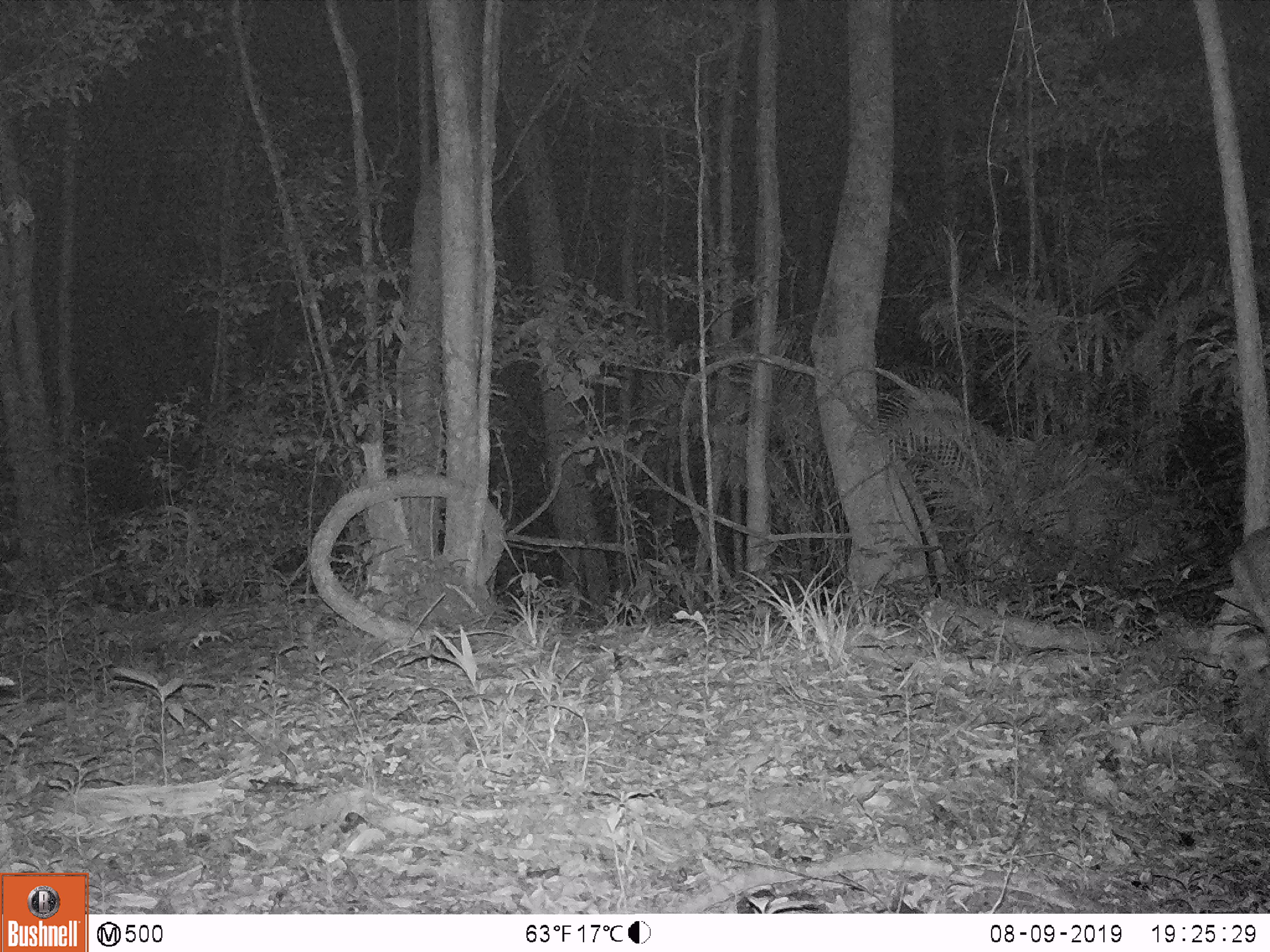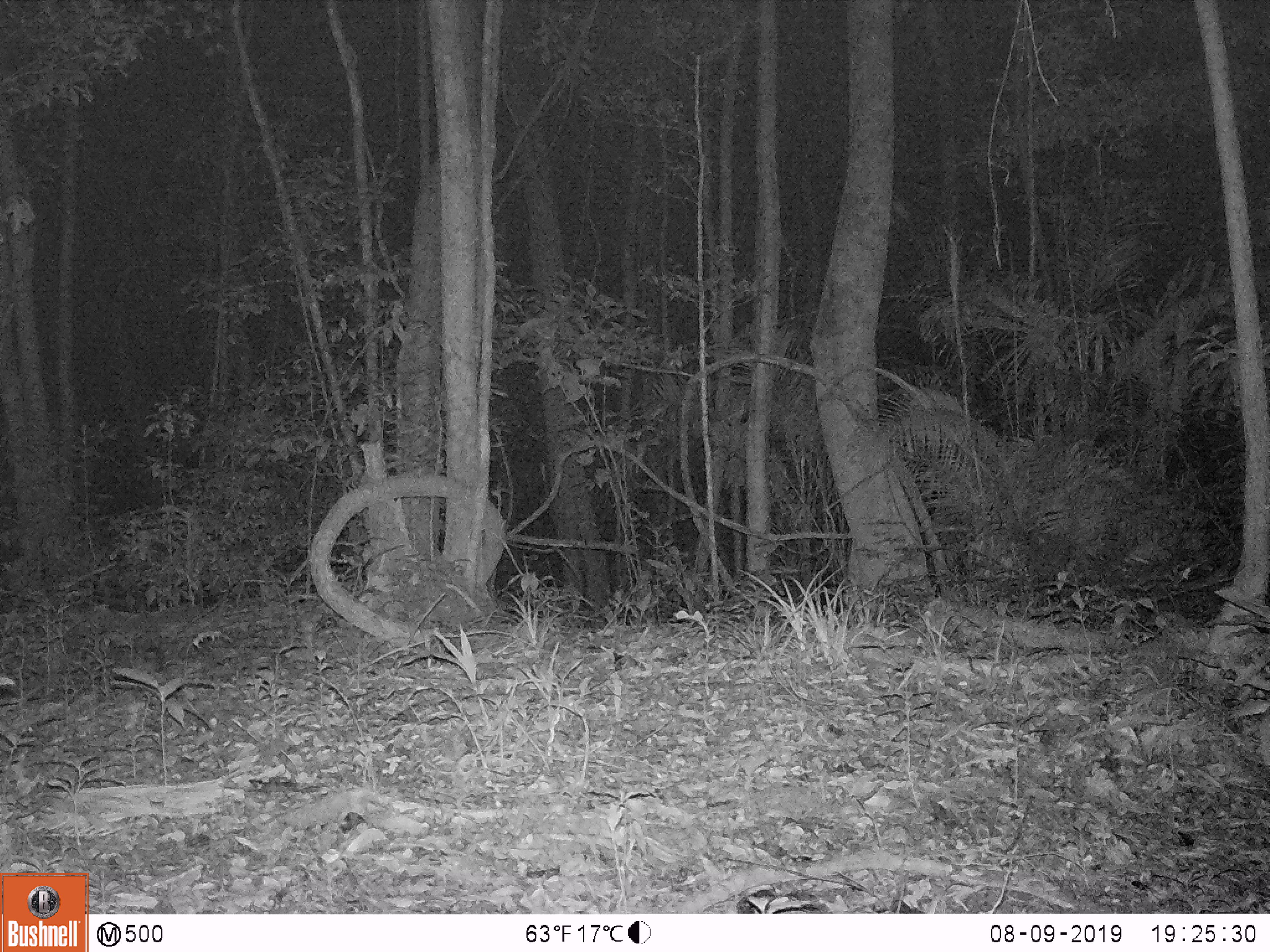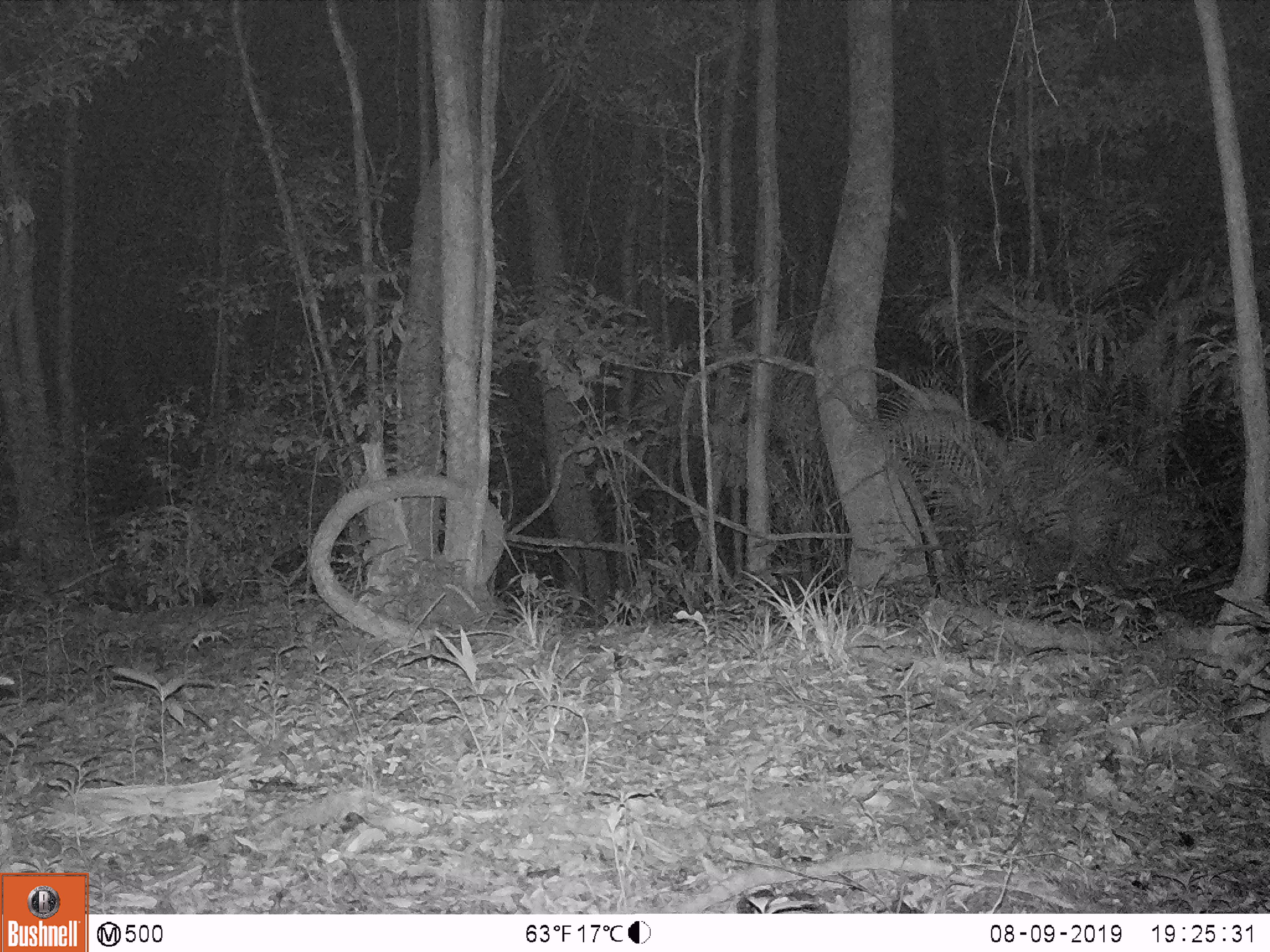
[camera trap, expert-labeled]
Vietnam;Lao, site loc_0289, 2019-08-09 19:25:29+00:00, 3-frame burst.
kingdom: Animalia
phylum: Chordata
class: Mammalia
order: Artiodactyla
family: Cervidae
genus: Muntiacus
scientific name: Muntiacus vuquangensis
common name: large-antlered muntjac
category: large antlered muntjac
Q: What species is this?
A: Large antlered muntjac (large-antlered muntjac) (Muntiacus vuquangensis).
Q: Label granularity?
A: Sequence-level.